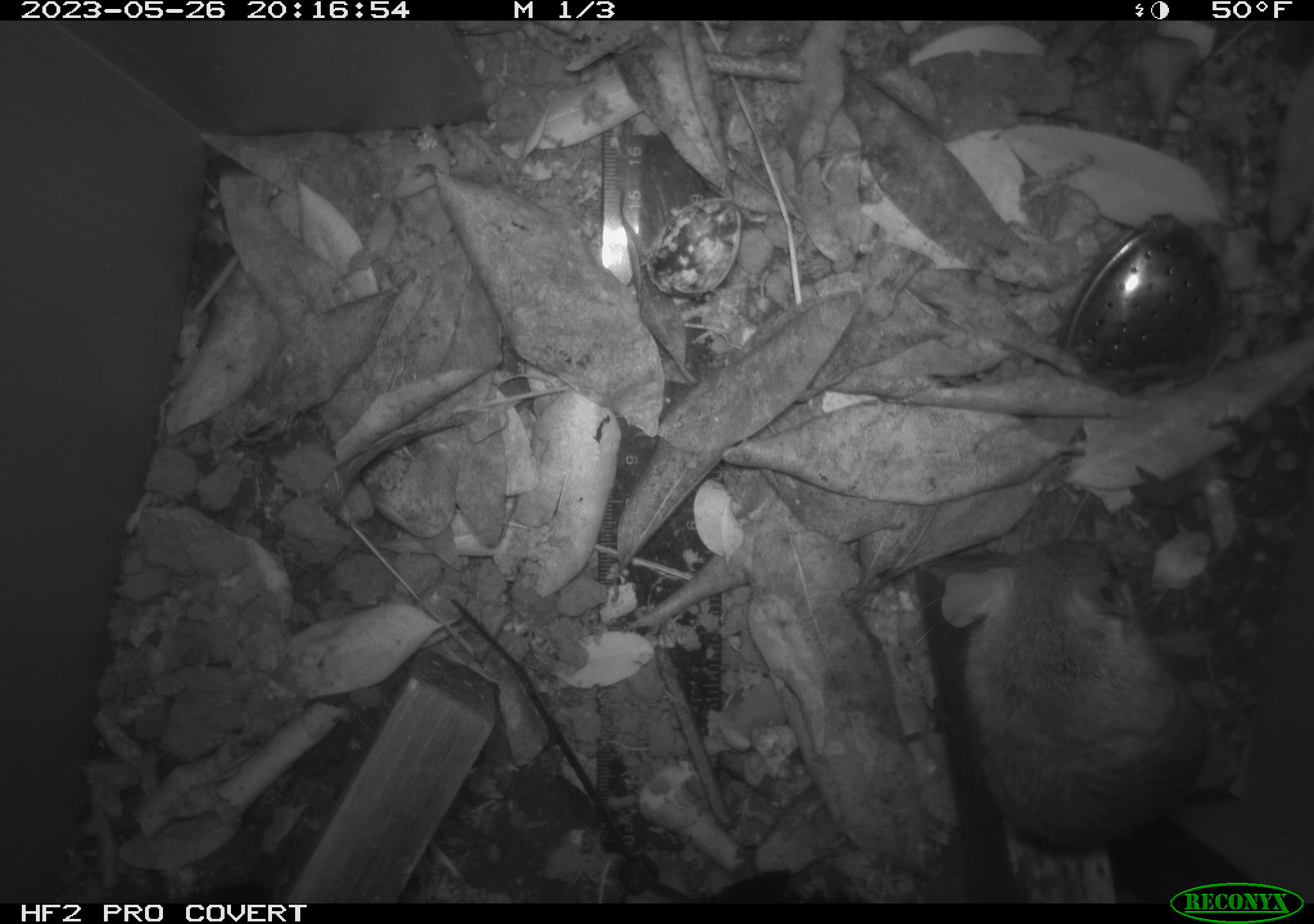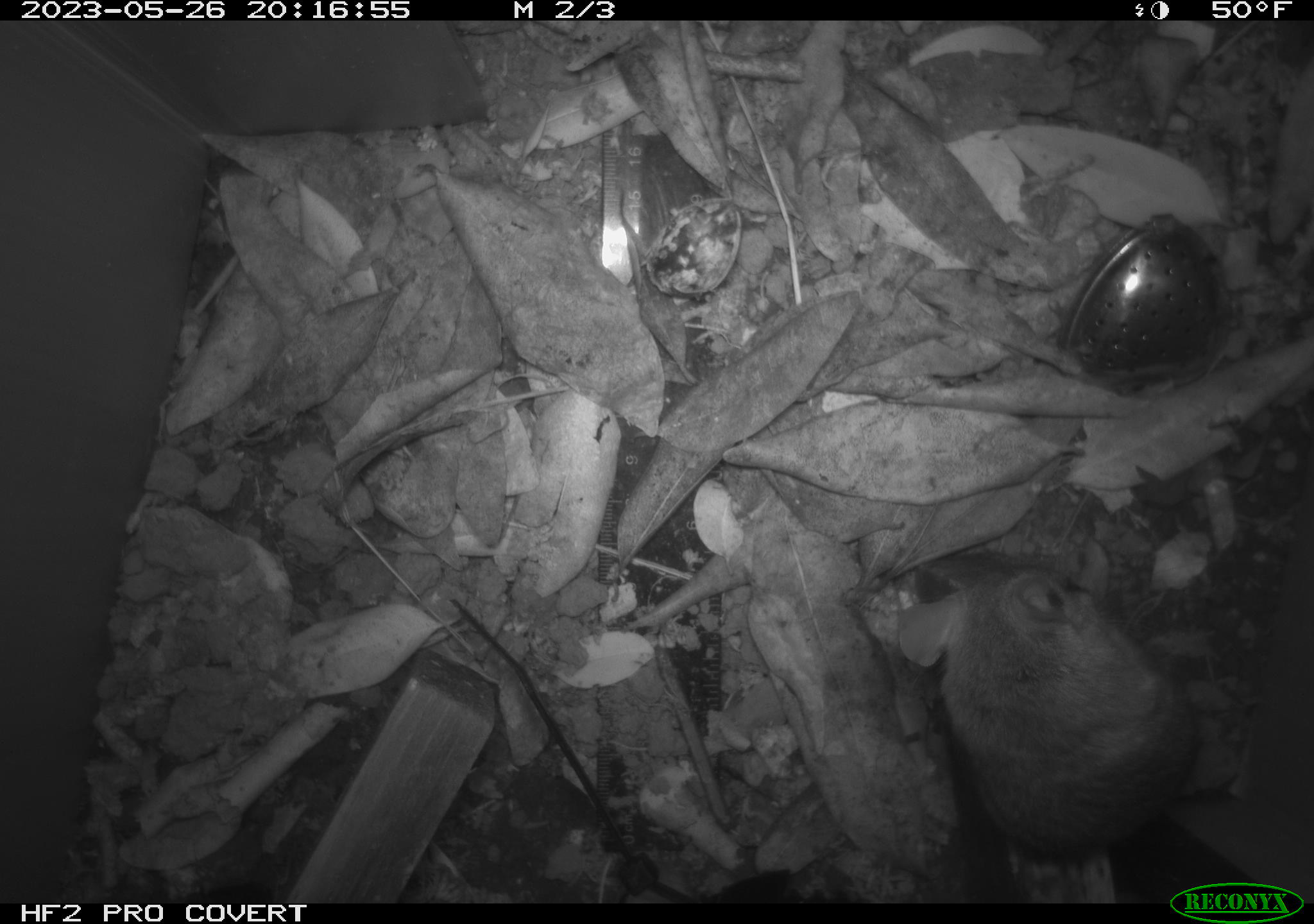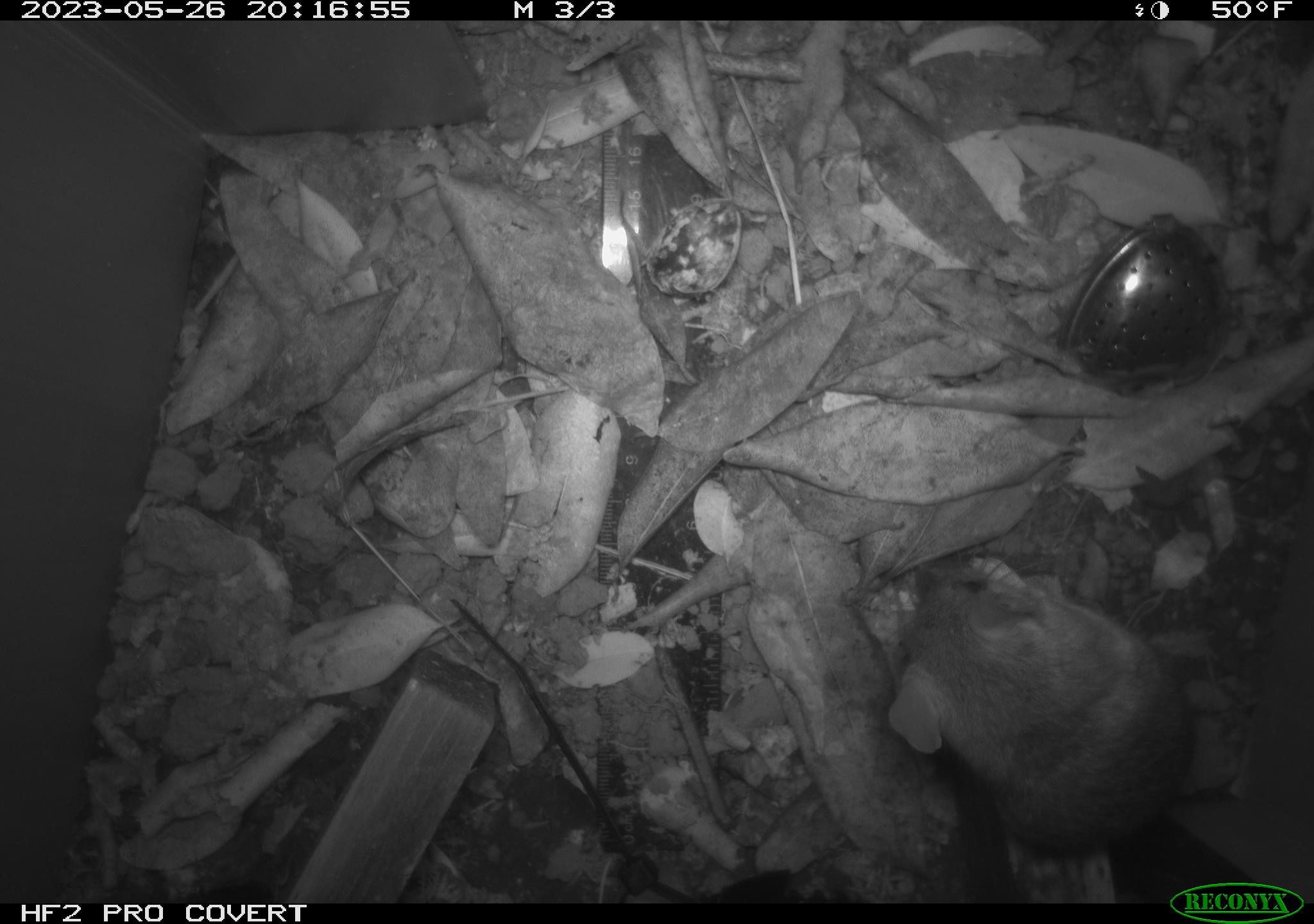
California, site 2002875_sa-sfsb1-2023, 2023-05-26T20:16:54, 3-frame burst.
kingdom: Animalia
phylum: Chordata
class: Mammalia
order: Rodentia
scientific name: Rodentia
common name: mouse species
Mouse species (Rodentia).